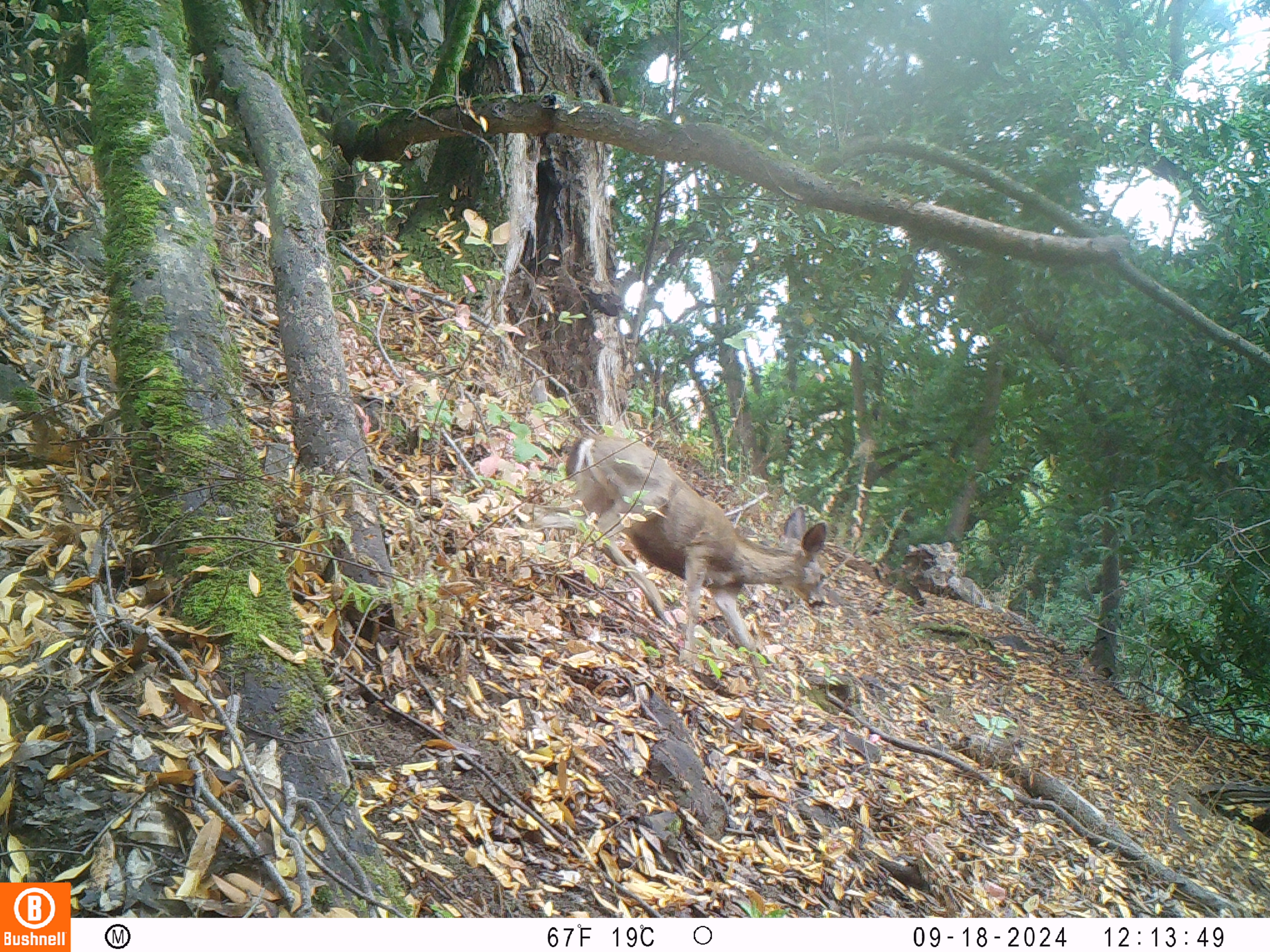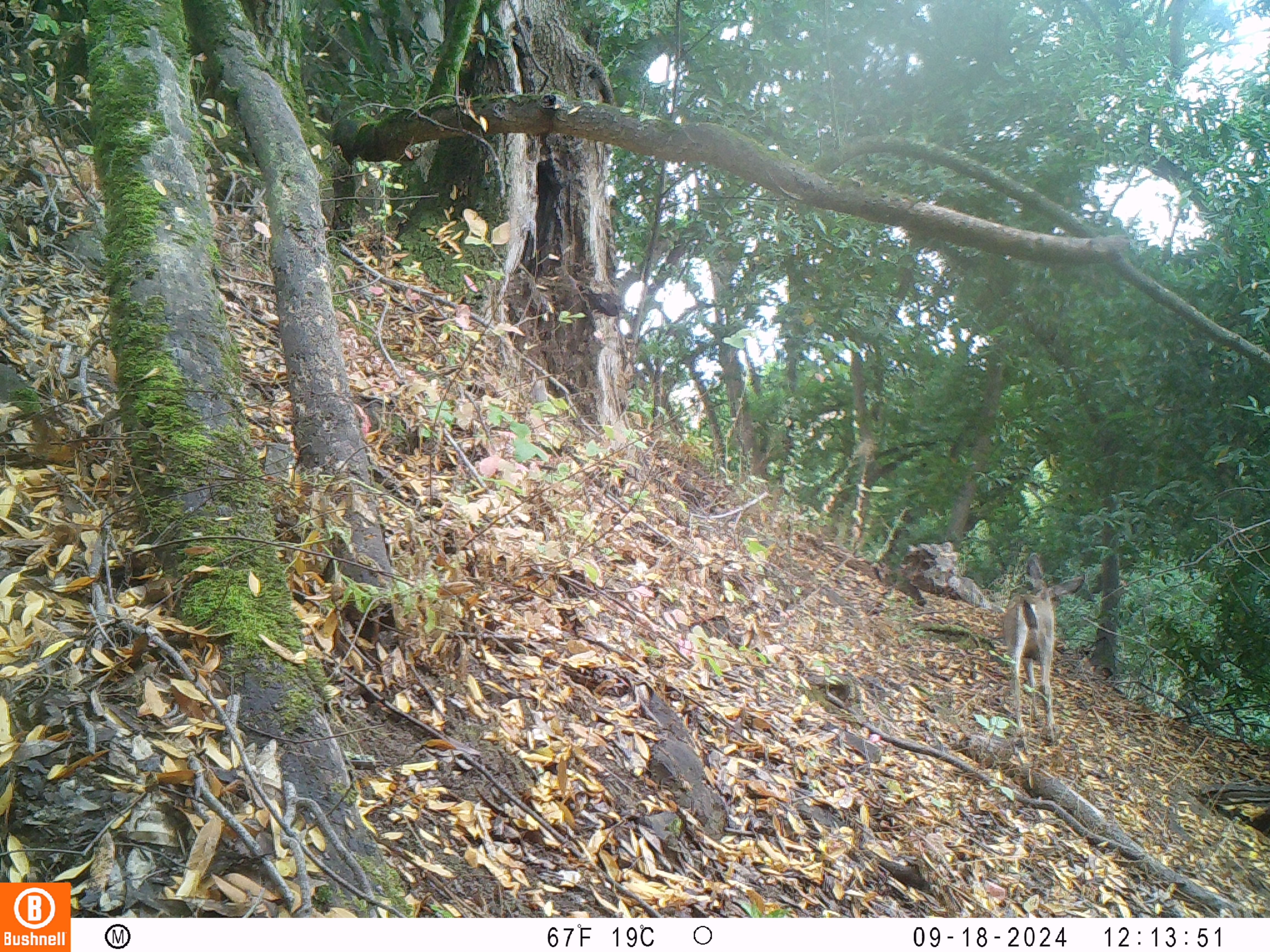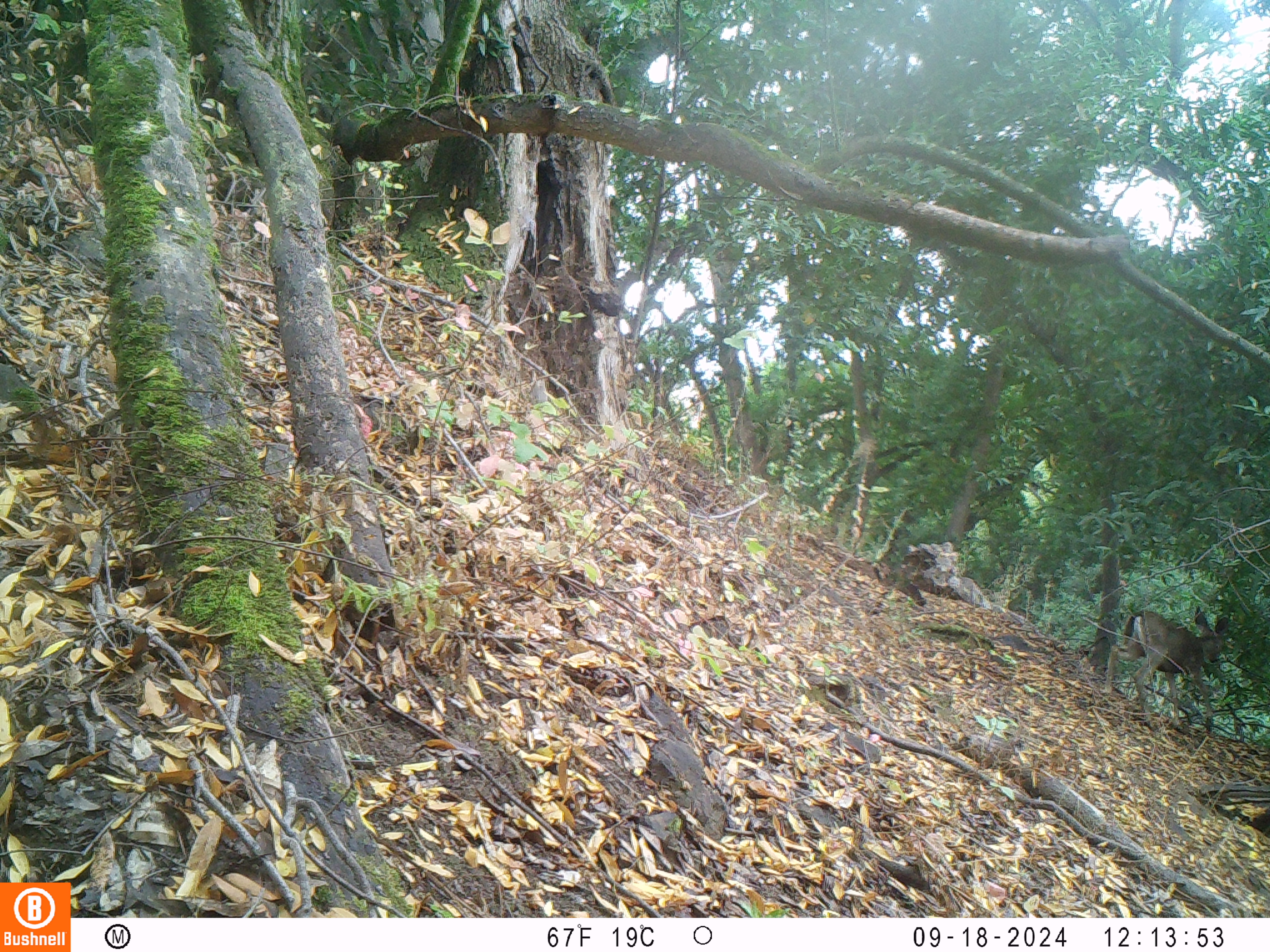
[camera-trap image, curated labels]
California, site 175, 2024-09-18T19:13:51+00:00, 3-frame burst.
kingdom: Animalia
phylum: Chordata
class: Mammalia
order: Artiodactyla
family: Cervidae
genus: Odocoileus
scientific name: Odocoileus hemionus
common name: mule deer